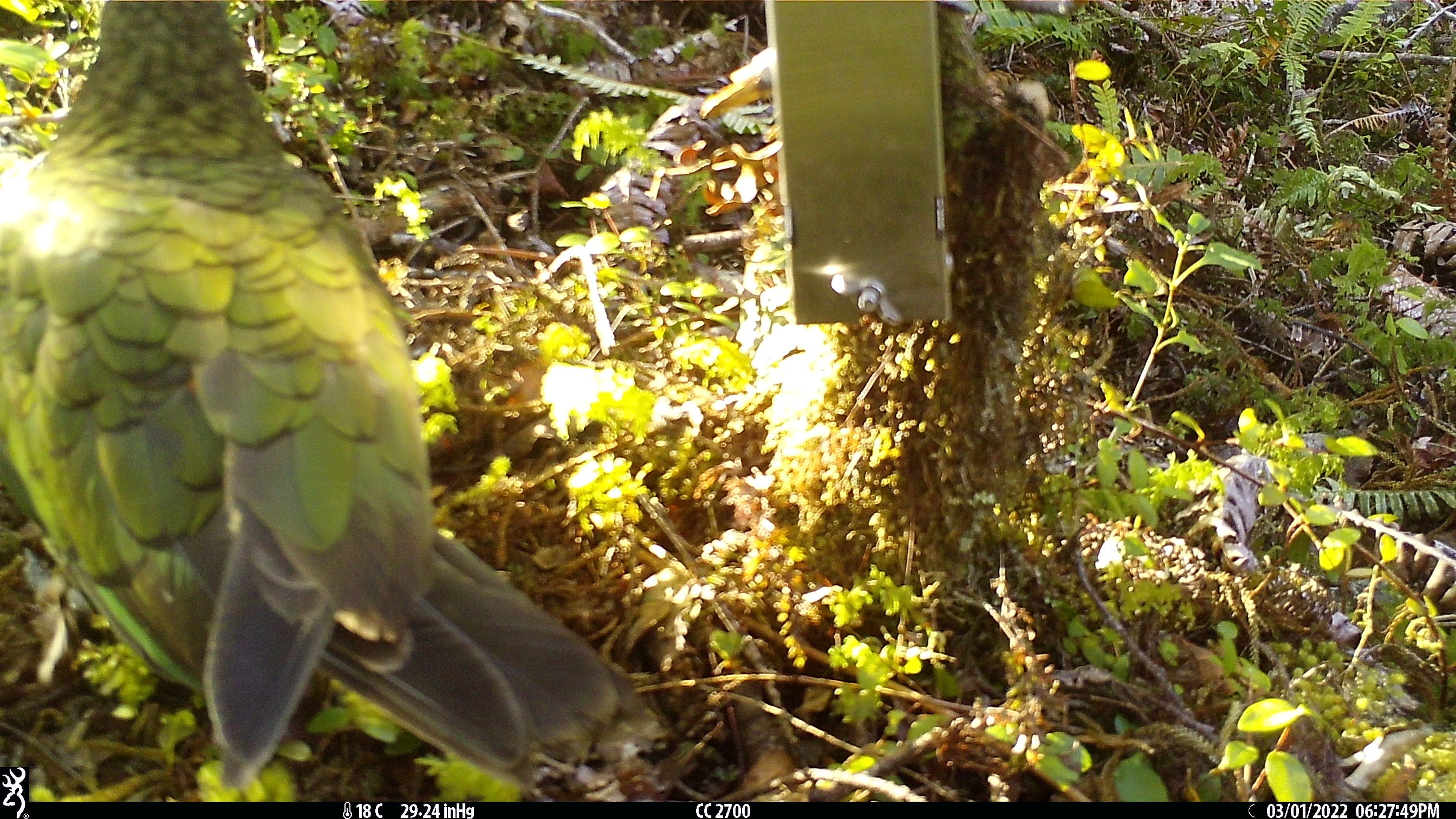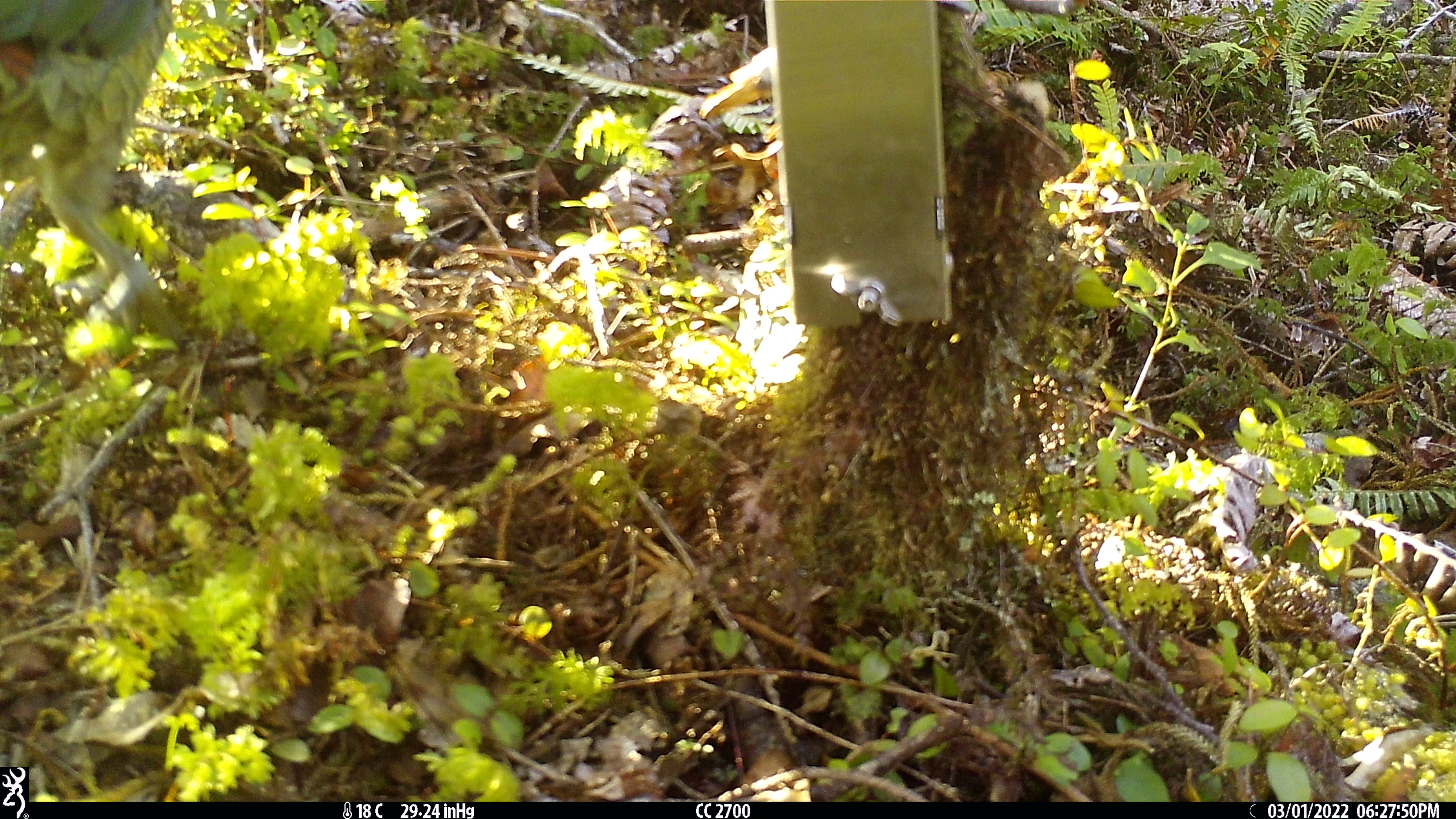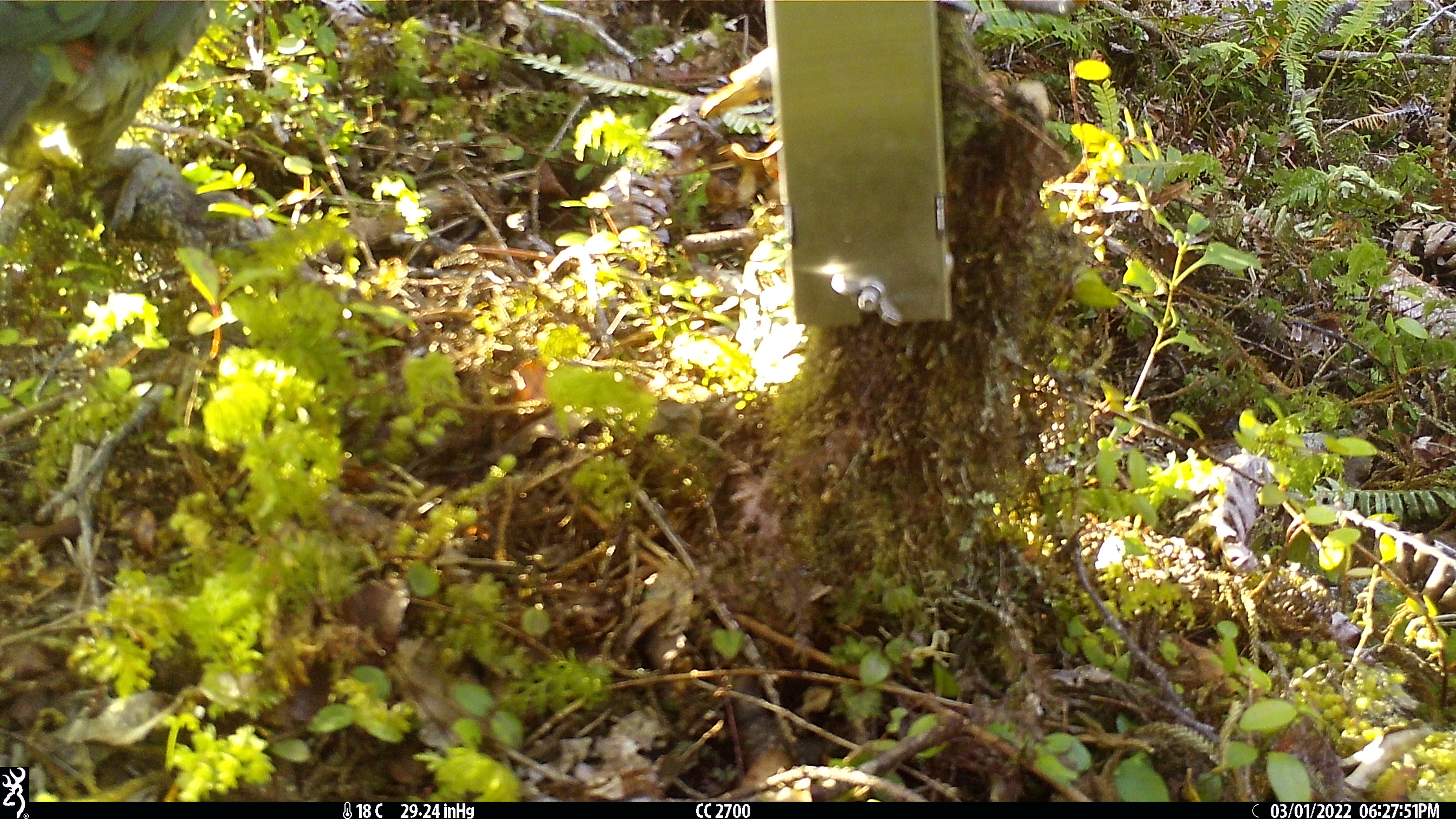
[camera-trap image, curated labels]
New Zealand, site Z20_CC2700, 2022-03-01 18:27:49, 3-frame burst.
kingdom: Animalia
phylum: Chordata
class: Aves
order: Psittaciformes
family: Strigopidae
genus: Nestor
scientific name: Nestor notabilis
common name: kea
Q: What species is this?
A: Kea (Nestor notabilis).